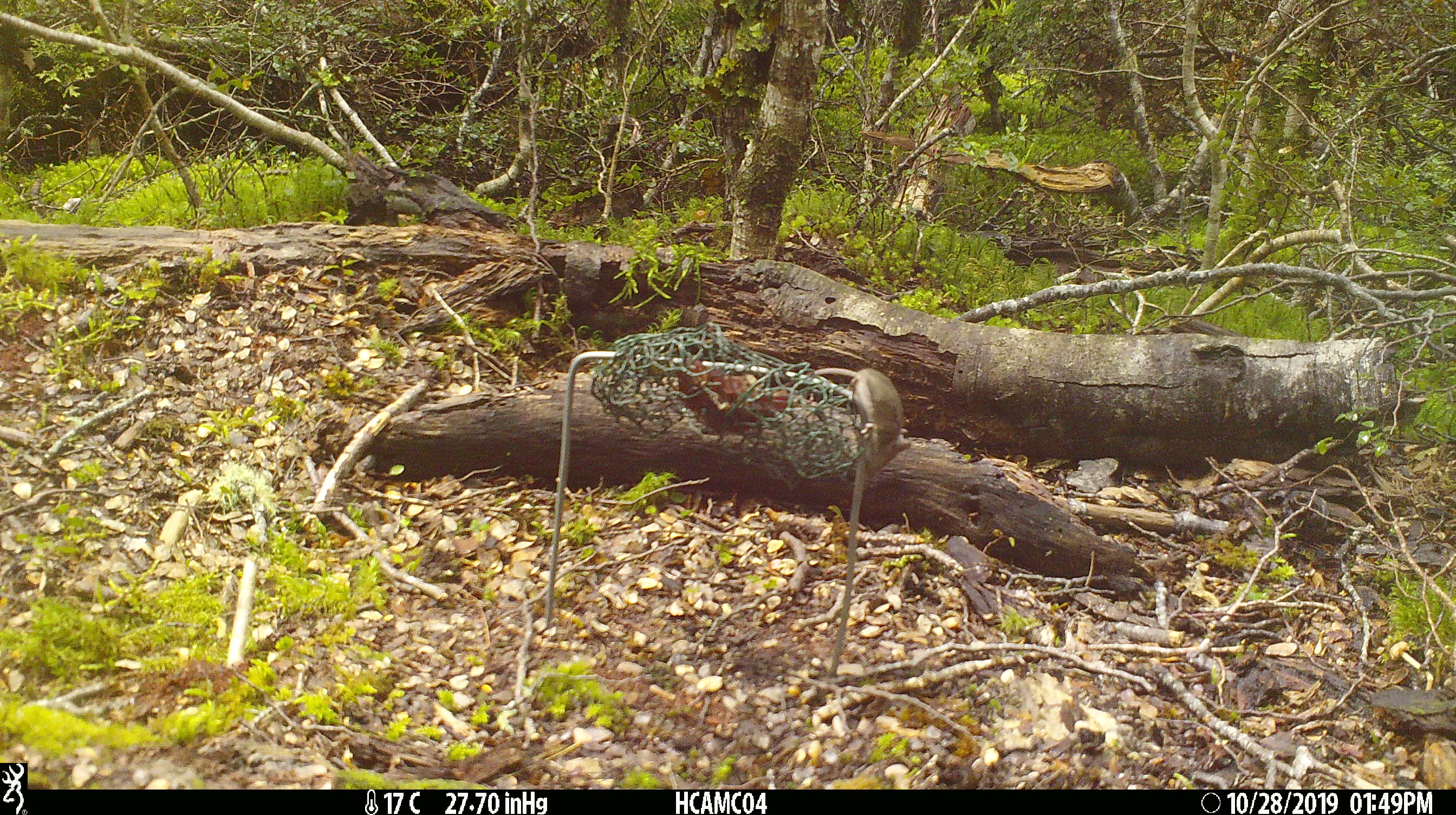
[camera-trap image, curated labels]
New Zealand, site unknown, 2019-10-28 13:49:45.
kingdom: Animalia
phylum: Chordata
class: Mammalia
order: Rodentia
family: Muridae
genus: Mus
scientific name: Mus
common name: mouse